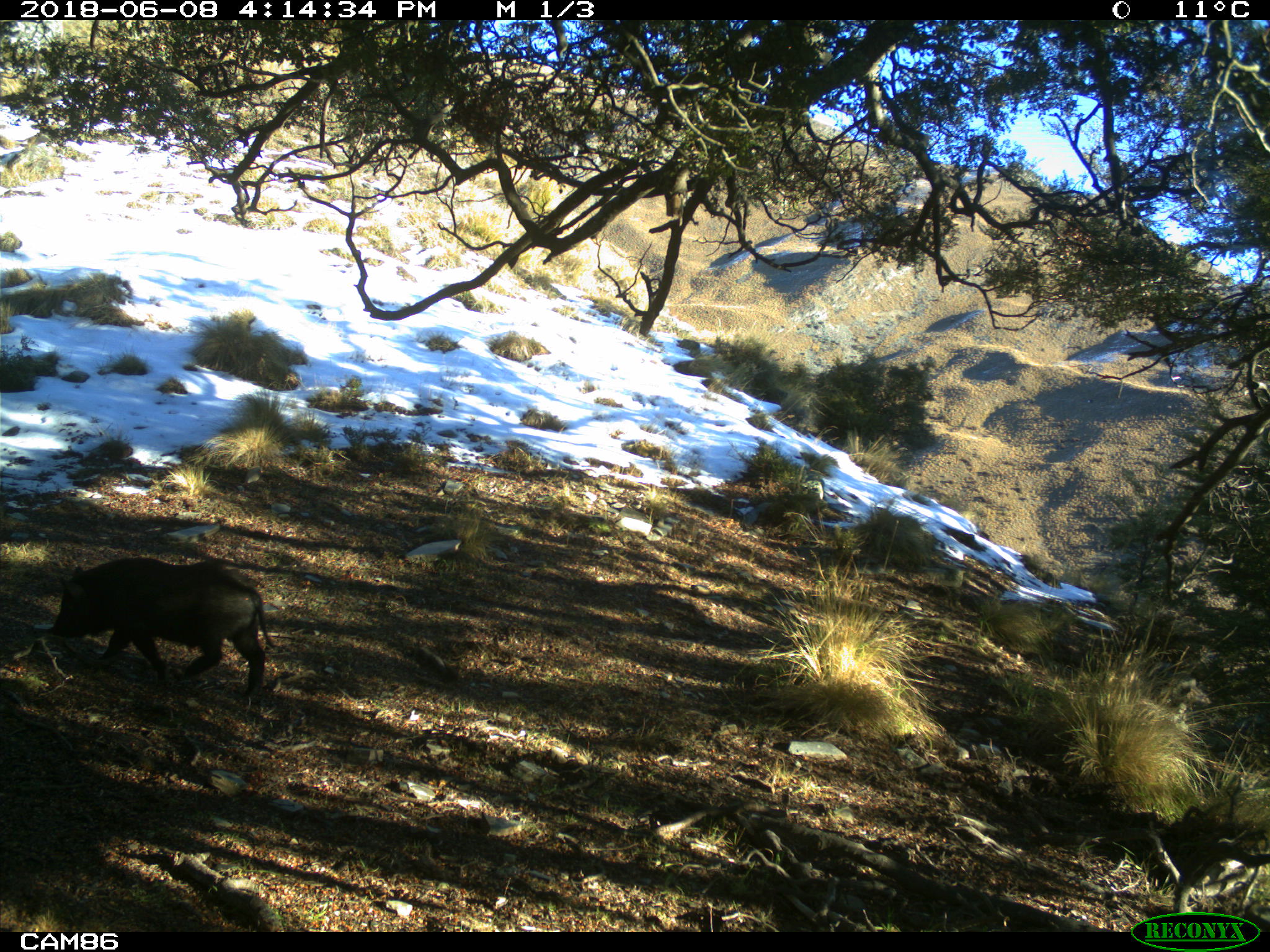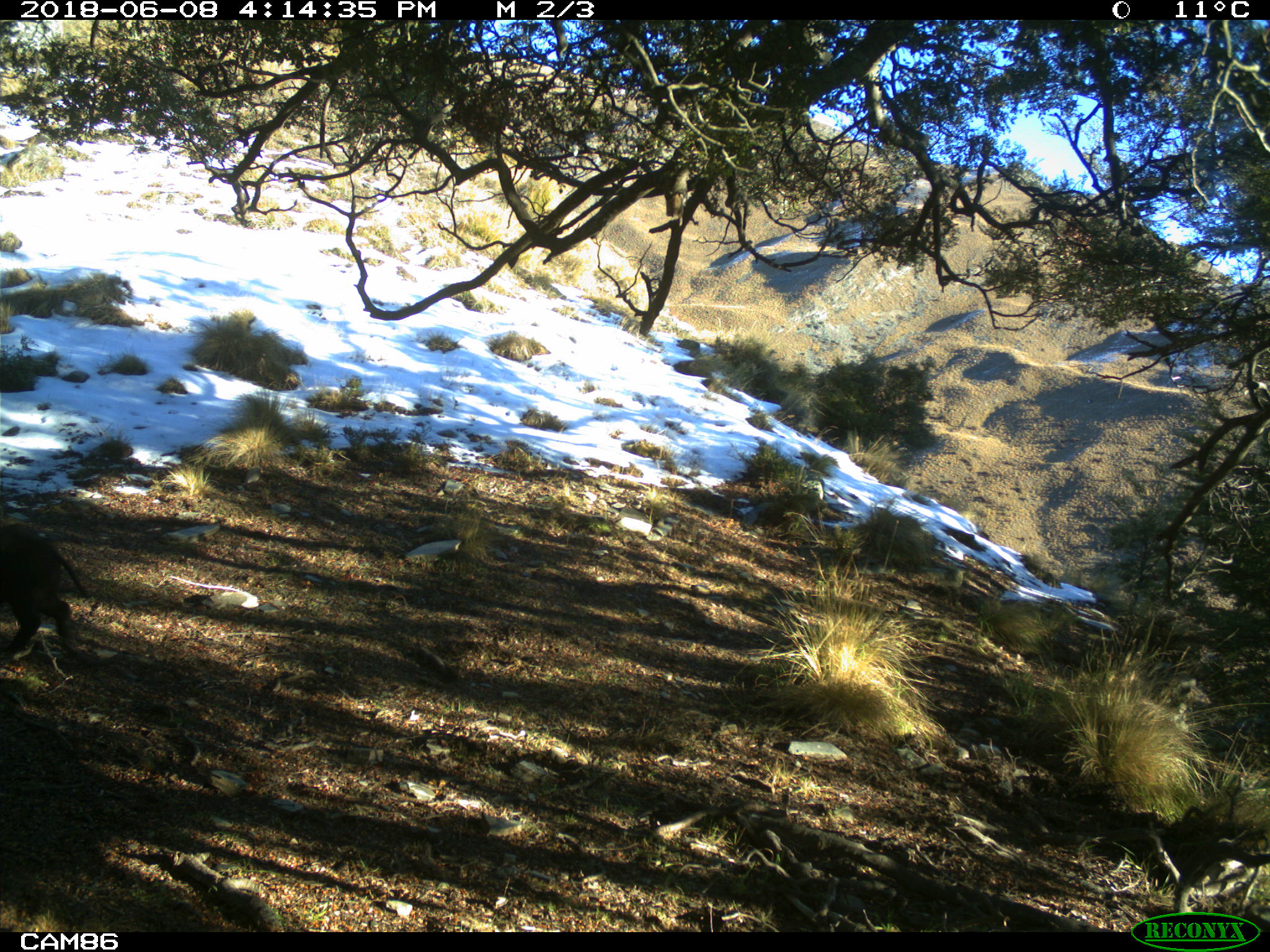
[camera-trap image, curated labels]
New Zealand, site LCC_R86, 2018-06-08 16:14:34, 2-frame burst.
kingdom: Animalia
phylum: Chordata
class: Mammalia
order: Artiodactyla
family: Suidae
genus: Sus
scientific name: Sus scrofa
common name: pig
Pig (Sus scrofa).